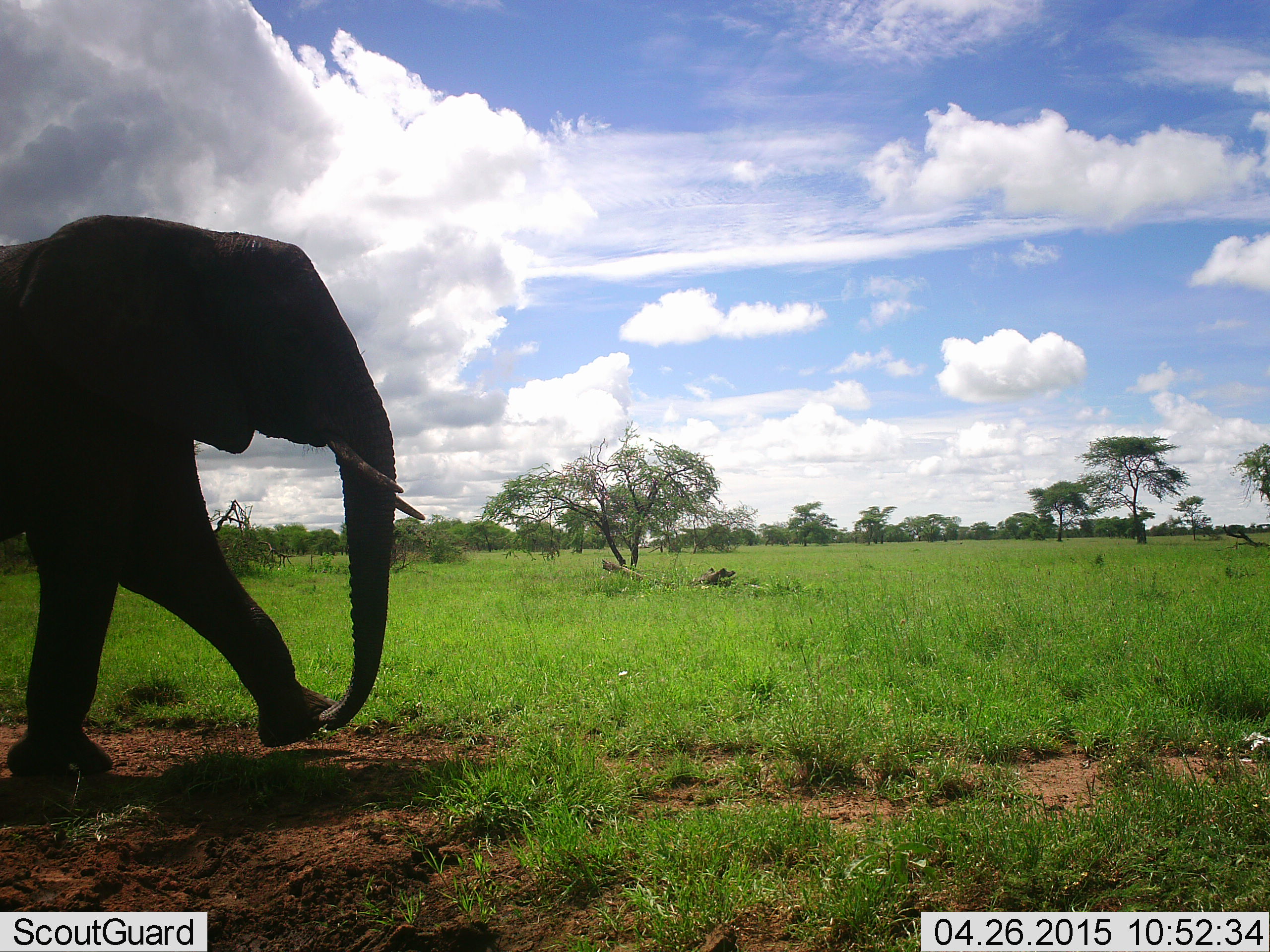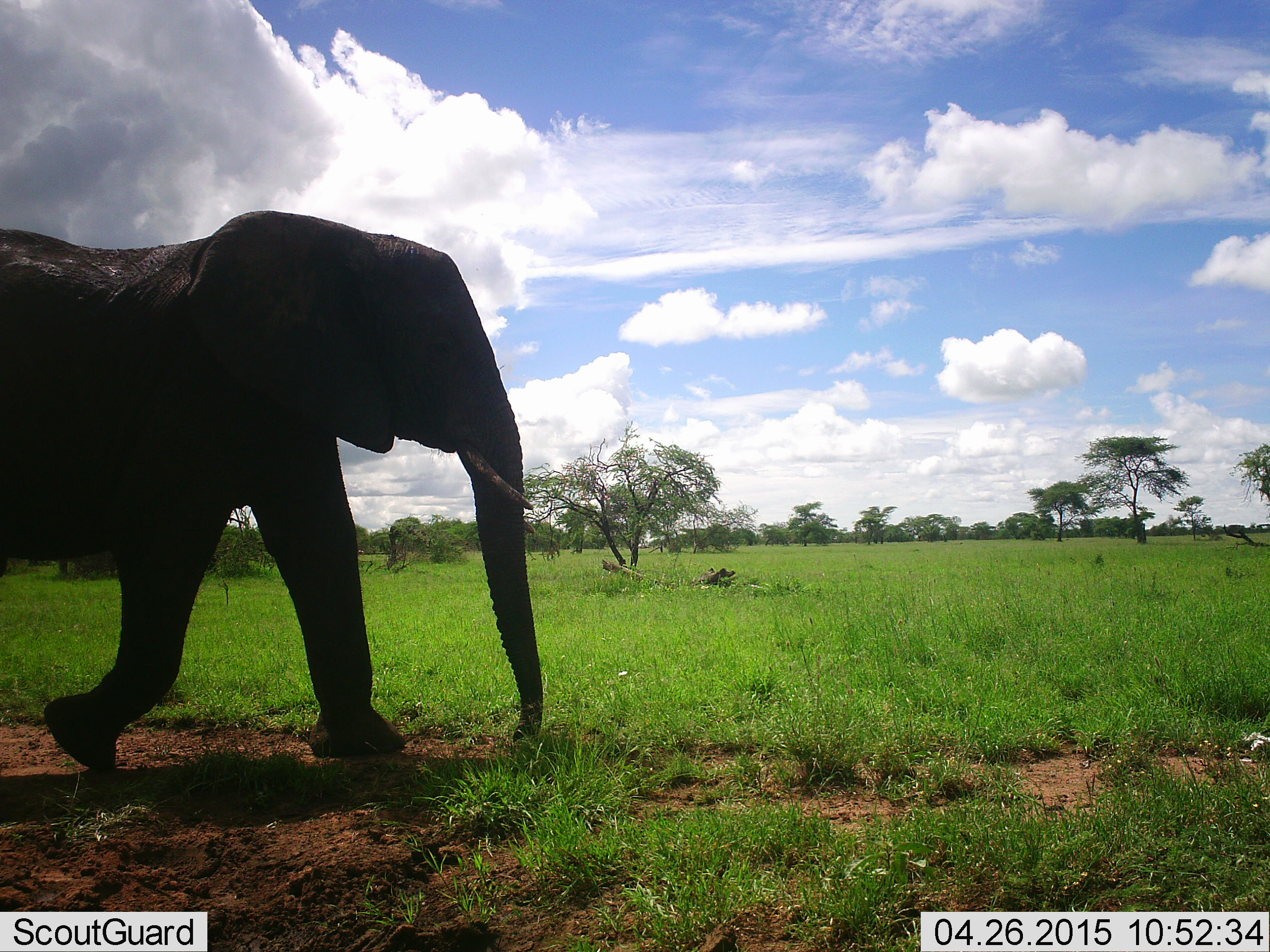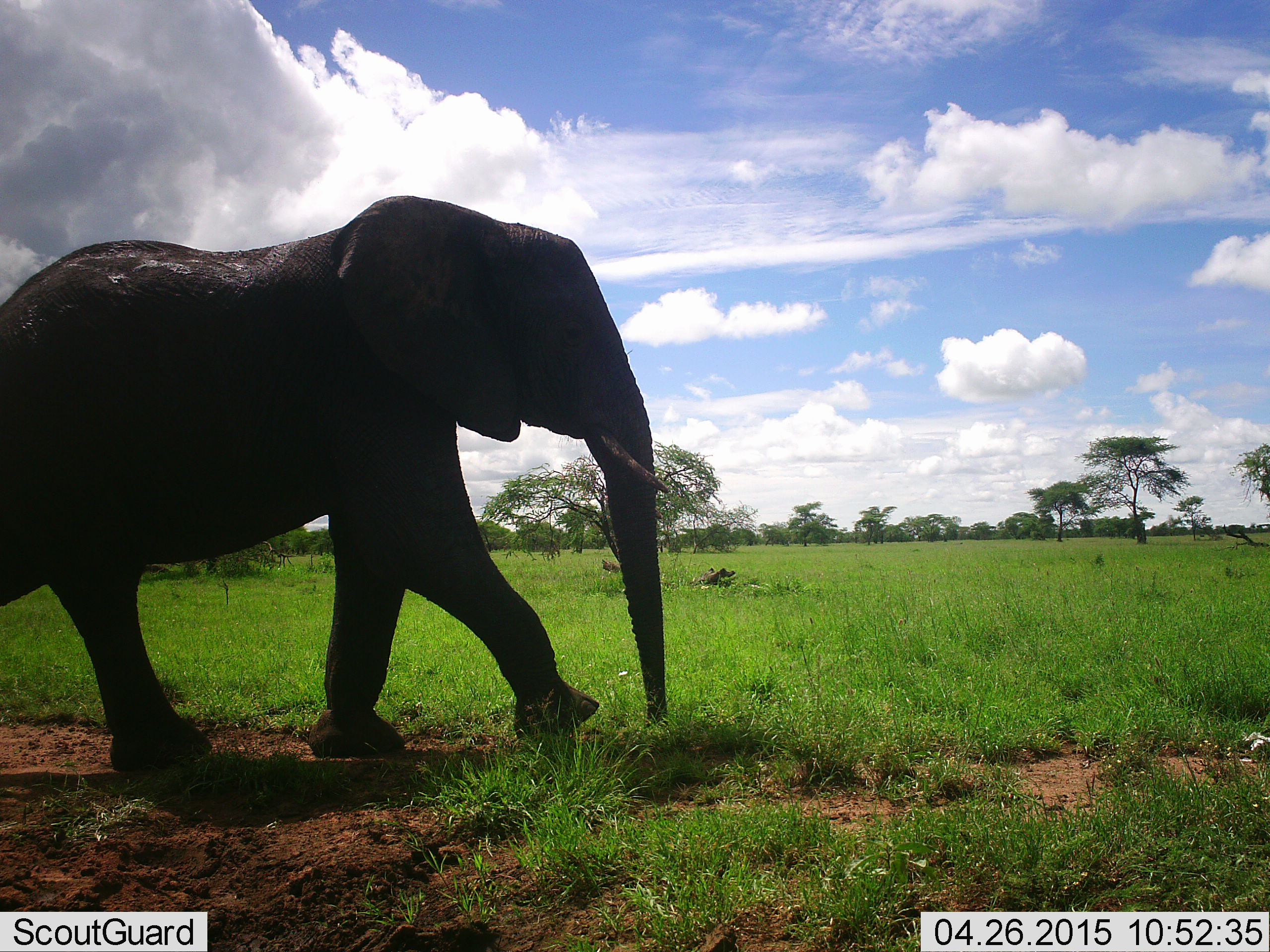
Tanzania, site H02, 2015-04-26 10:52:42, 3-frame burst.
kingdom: Animalia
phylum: Chordata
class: Mammalia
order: Proboscidea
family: Elephantidae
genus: Loxodonta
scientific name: Loxodonta africana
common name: african bush elephant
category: elephant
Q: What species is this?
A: Elephant (african bush elephant) (Loxodonta africana).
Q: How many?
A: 1.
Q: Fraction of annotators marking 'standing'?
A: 10%.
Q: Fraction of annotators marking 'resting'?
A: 0%.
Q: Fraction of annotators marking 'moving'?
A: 100%.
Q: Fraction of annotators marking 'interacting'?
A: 0%.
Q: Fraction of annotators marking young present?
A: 0%.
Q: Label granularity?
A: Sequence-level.